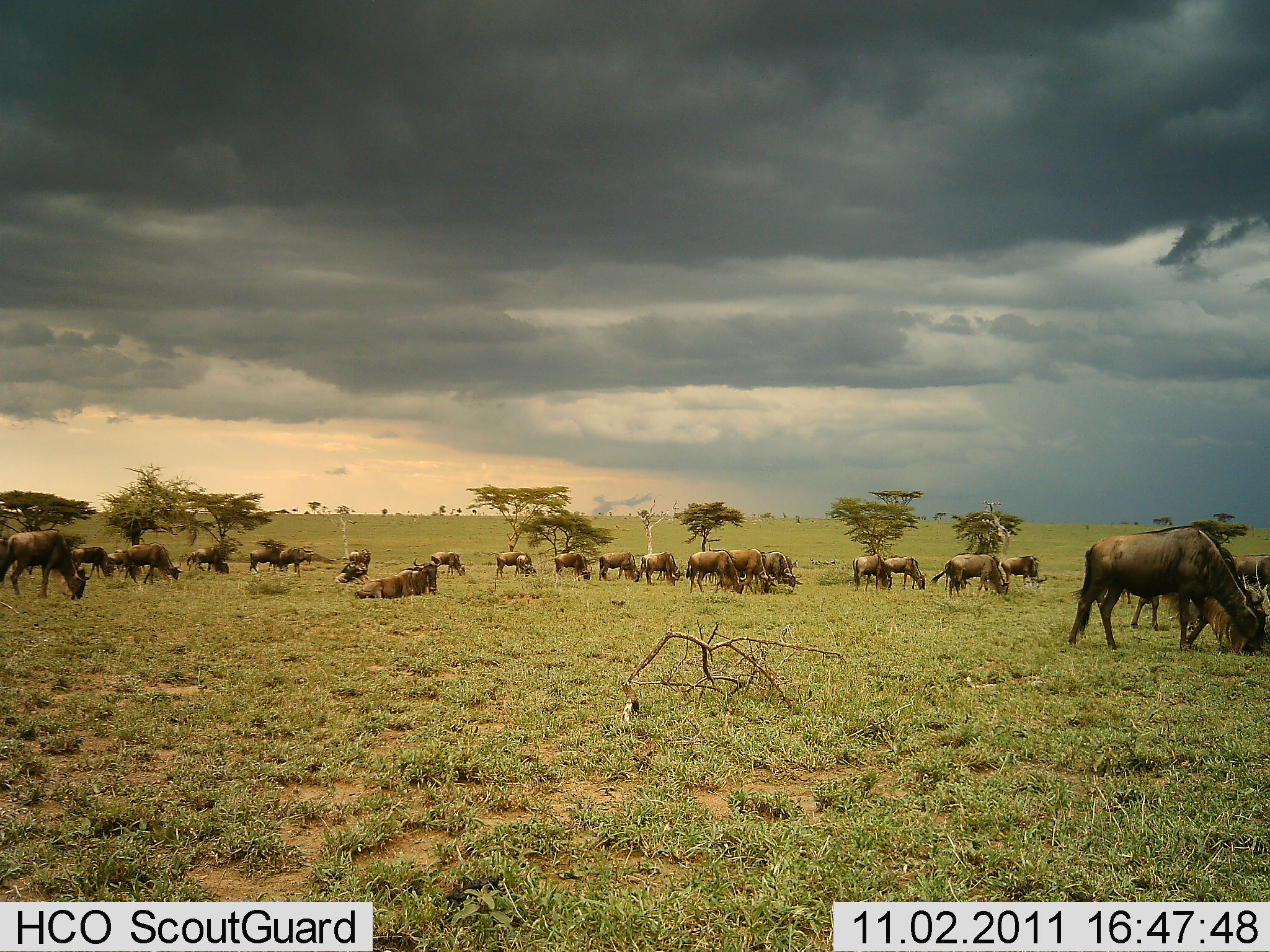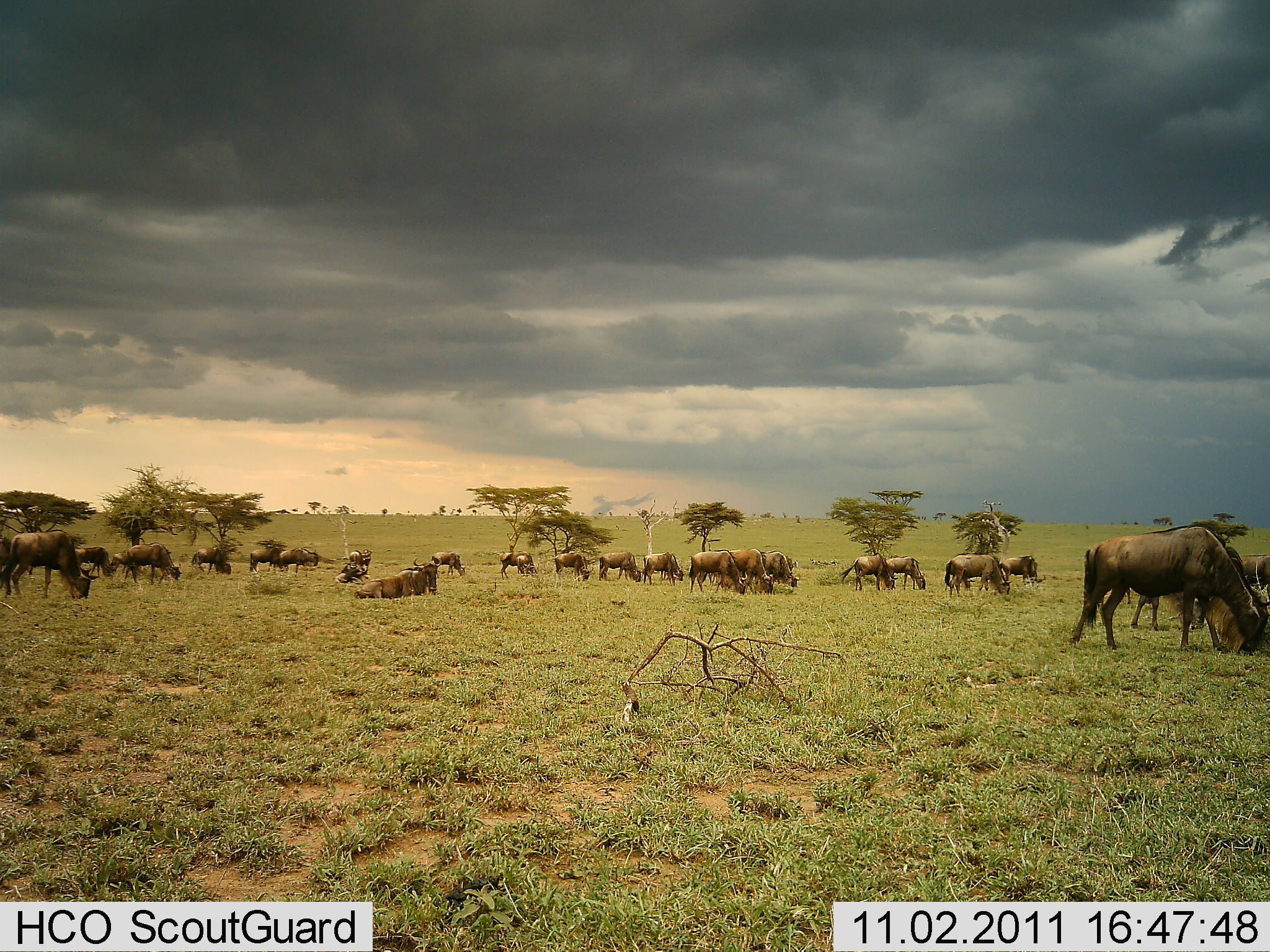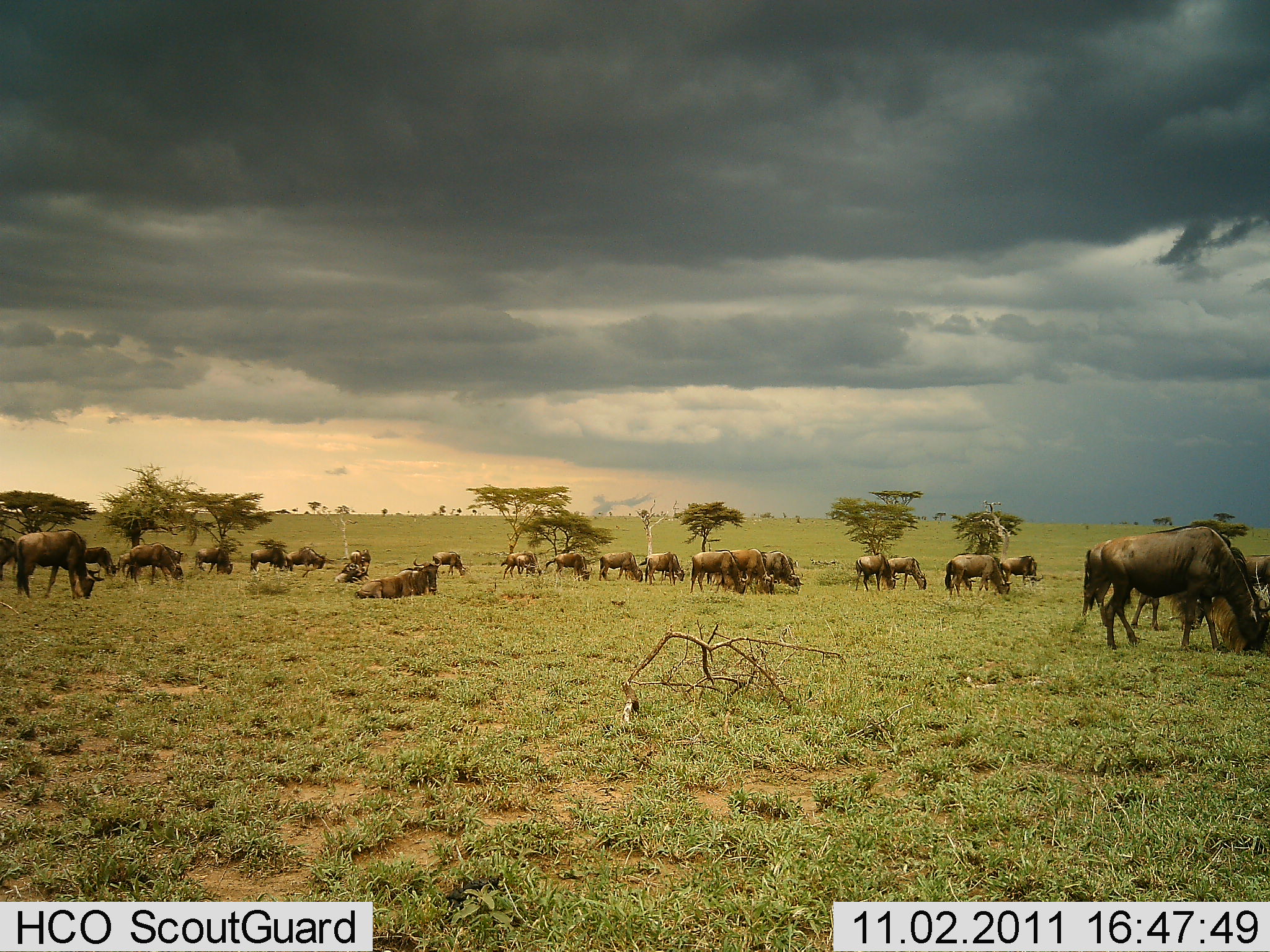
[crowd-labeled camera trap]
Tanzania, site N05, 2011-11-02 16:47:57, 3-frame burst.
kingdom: Animalia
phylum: Chordata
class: Mammalia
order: Artiodactyla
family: Bovidae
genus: Connochaetes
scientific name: Connochaetes taurinus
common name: blue wildebeest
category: wildebeest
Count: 11-50.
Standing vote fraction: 50%.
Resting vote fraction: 75%.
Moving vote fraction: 42%.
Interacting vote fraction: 0%.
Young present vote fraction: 0%.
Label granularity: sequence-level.